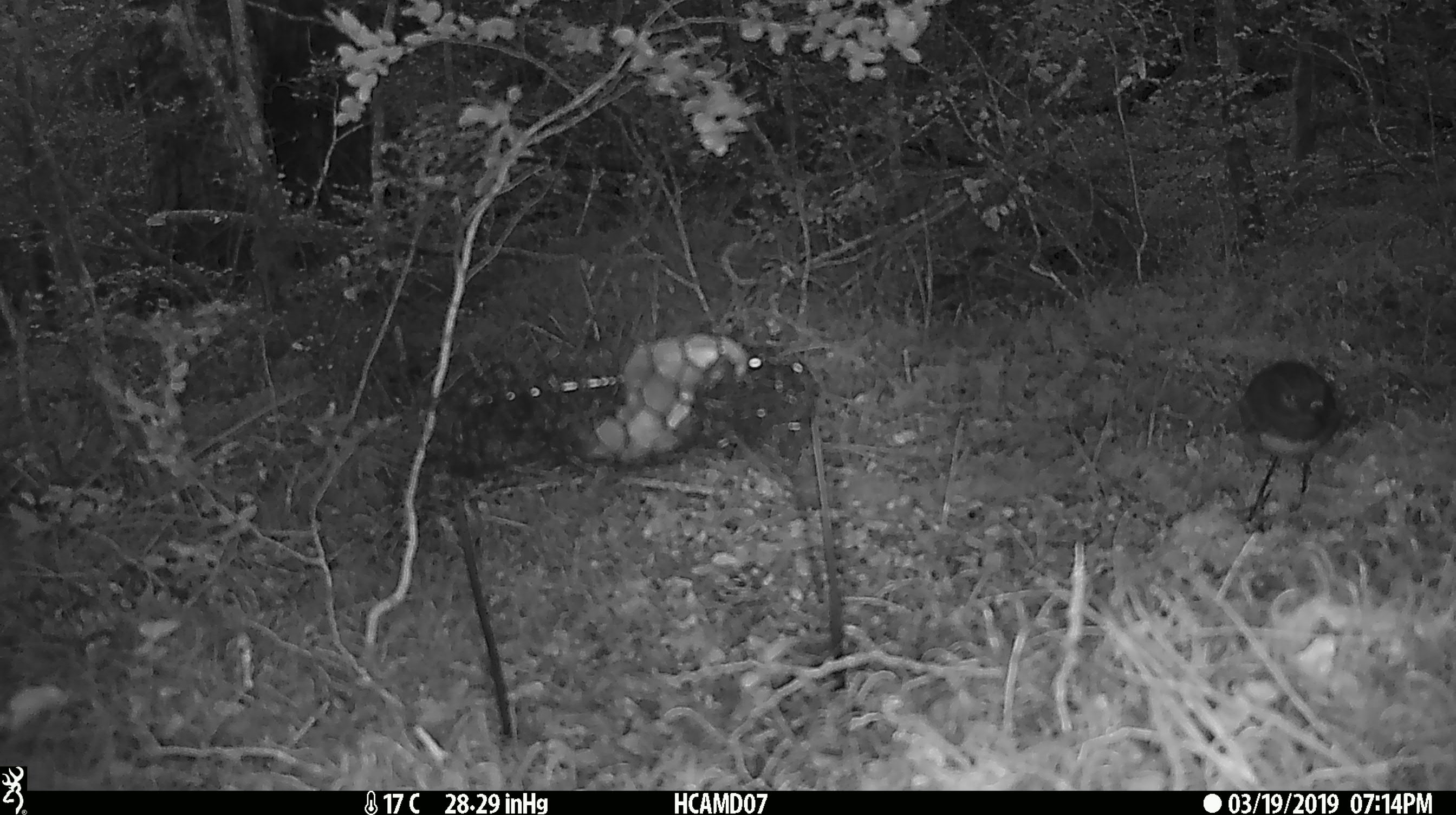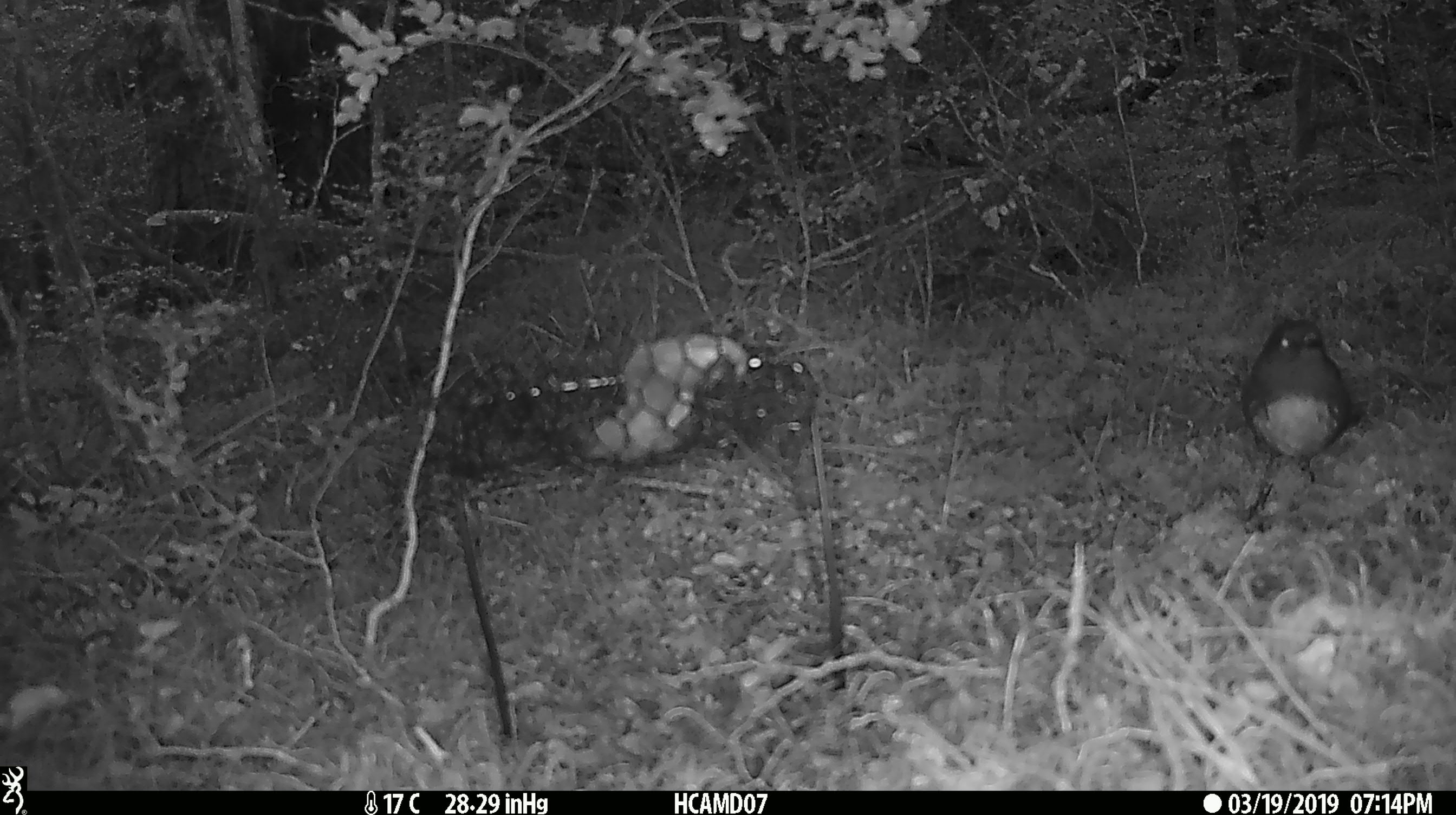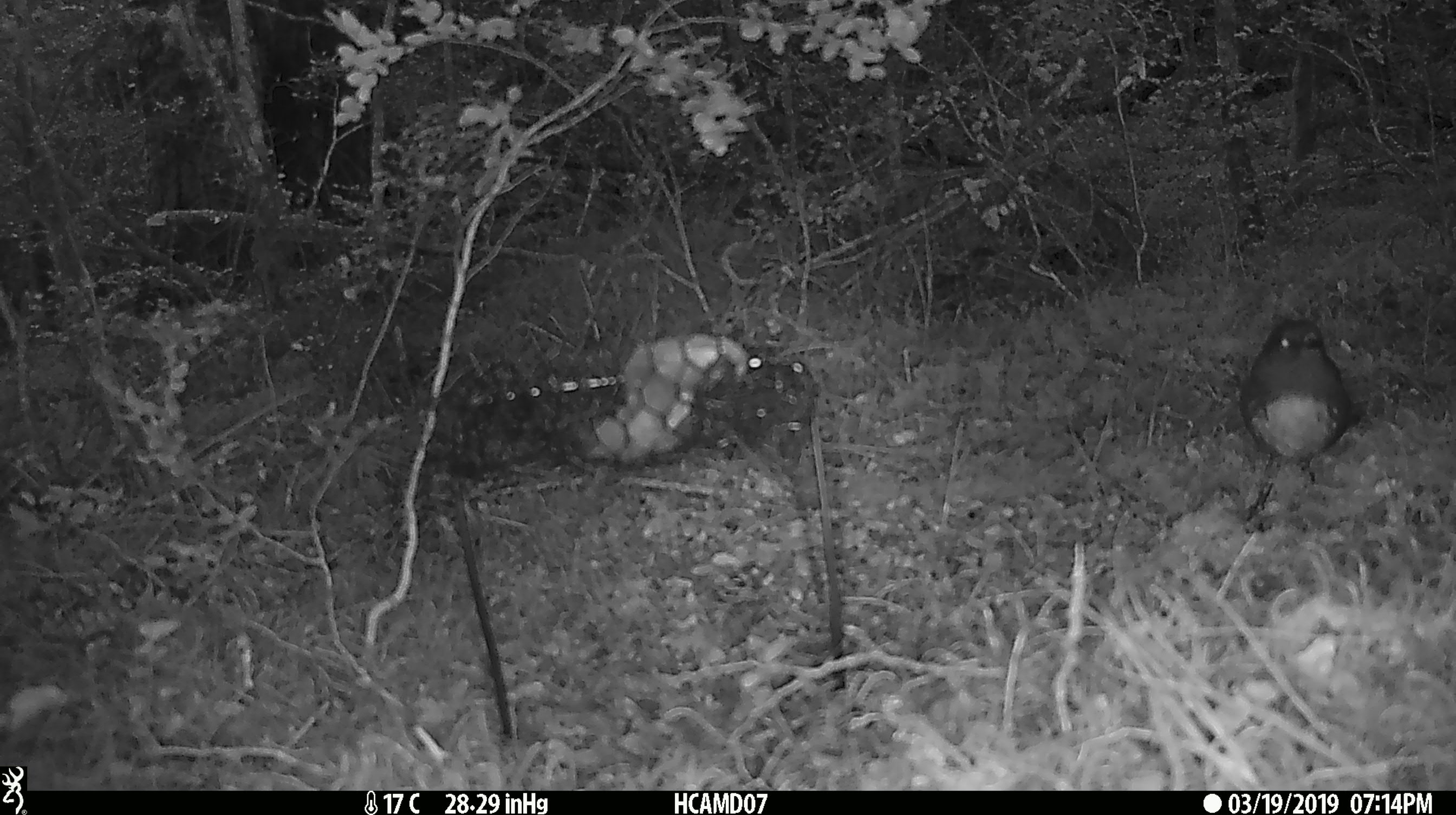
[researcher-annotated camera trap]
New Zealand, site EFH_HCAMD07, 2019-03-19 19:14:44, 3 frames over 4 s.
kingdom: Animalia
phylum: Chordata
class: Aves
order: Passeriformes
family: Petroicidae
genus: Petroica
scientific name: Petroica australis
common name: new zealand robin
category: robin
Robin (new zealand robin) (Petroica australis).